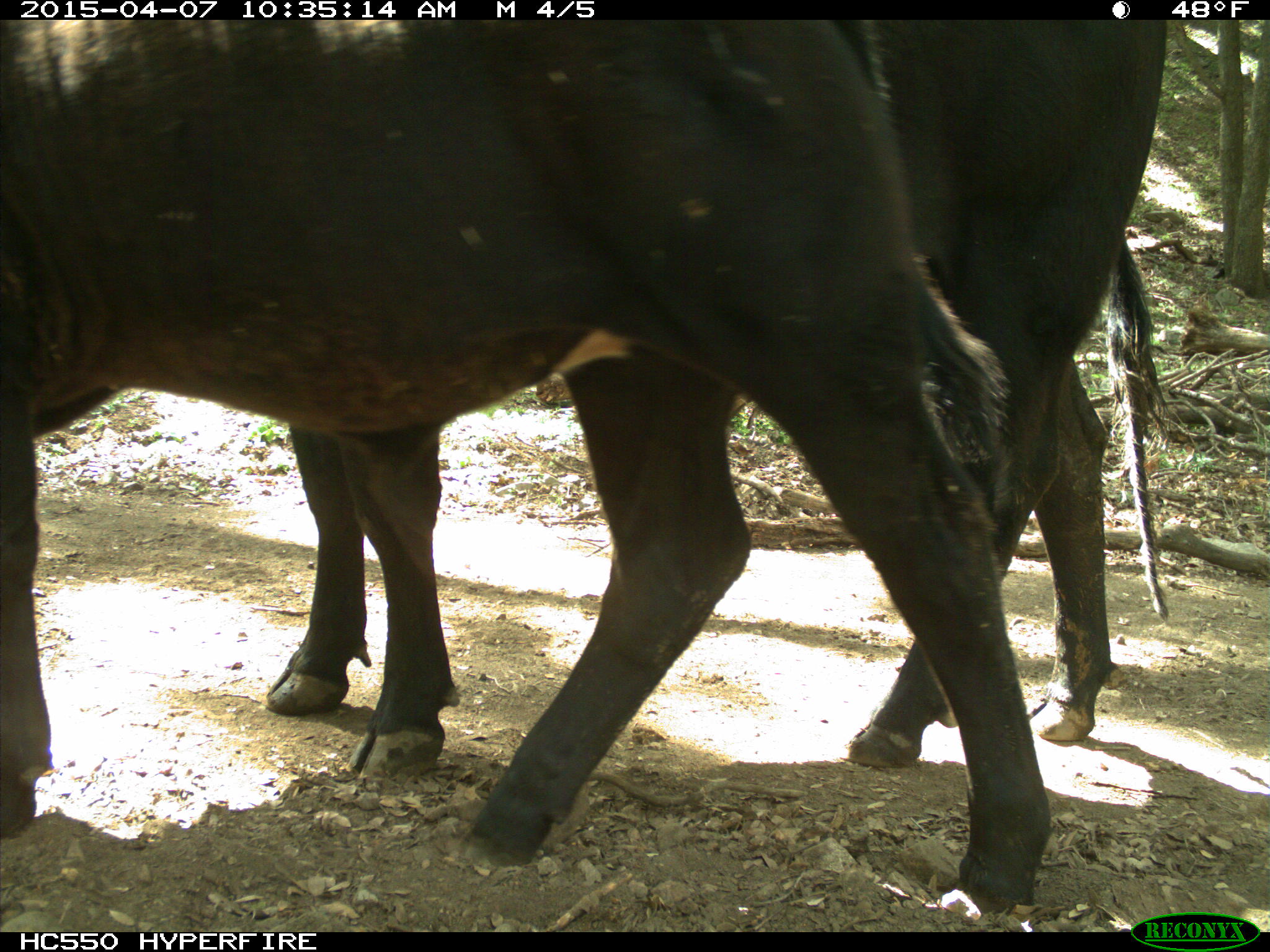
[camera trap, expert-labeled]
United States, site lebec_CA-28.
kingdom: Animalia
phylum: Chordata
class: Mammalia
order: Artiodactyla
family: Bovidae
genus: Bos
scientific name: Bos taurus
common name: domestic cow